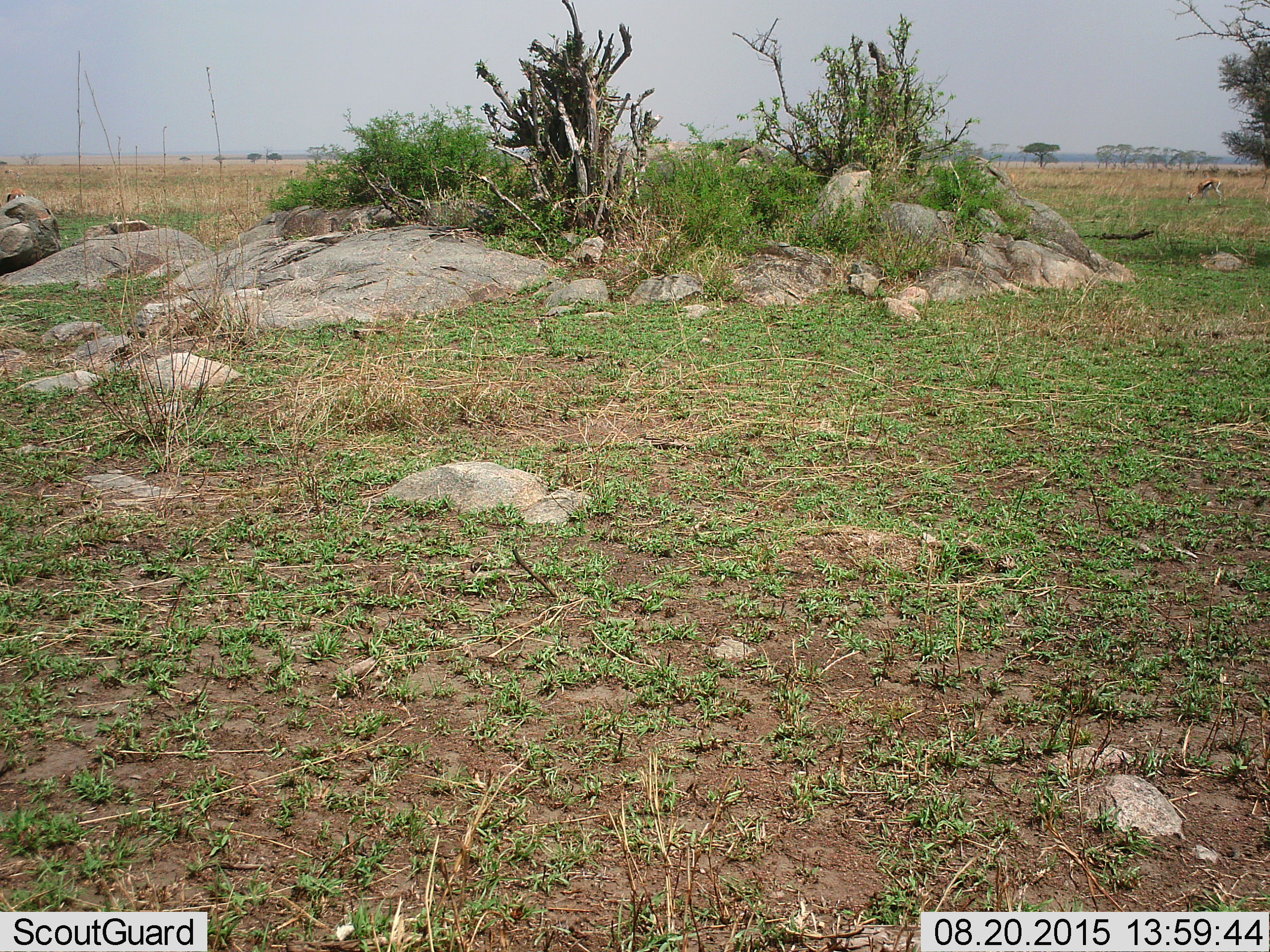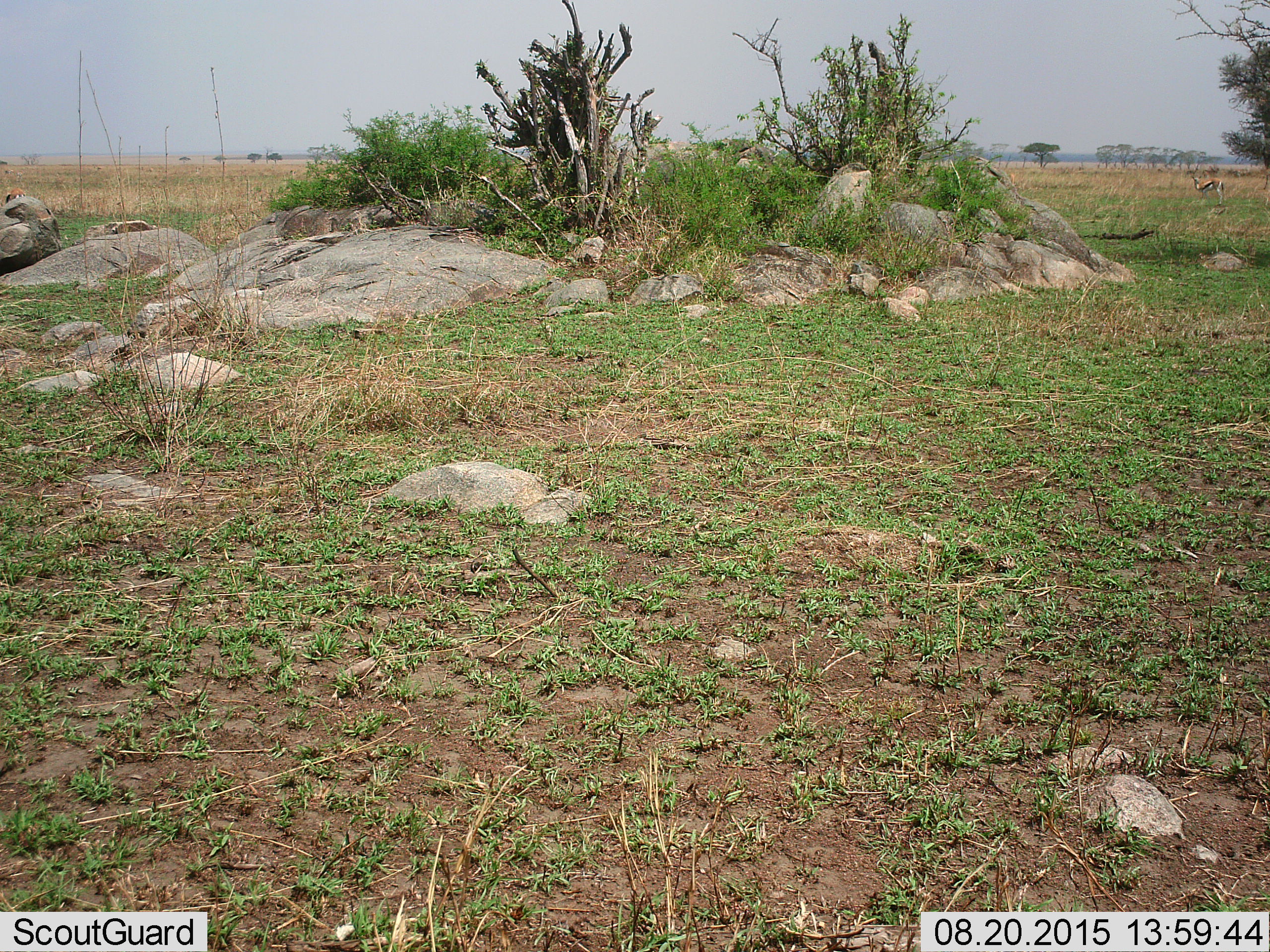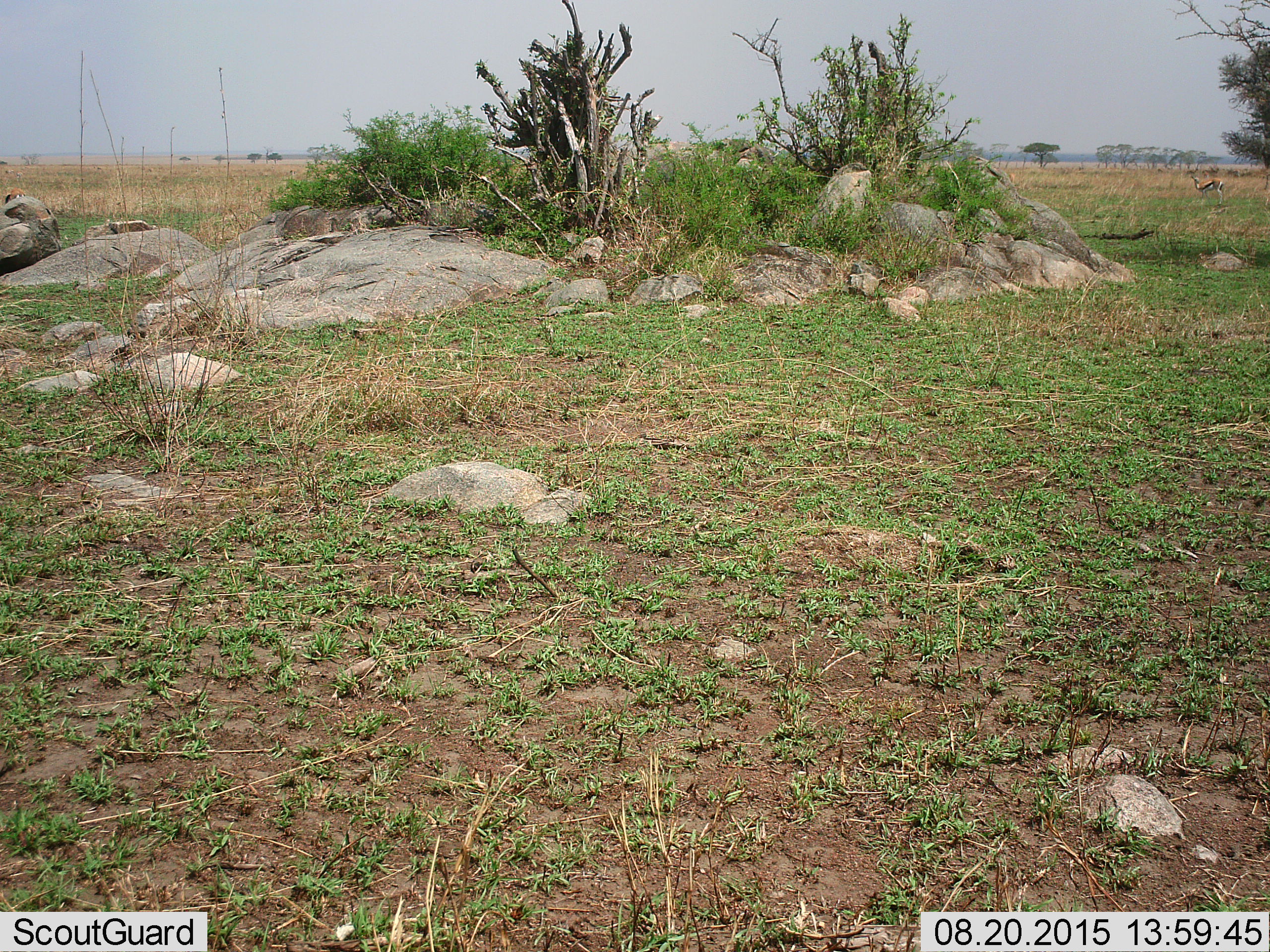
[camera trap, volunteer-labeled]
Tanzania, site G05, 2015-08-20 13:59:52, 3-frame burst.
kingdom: Animalia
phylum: Chordata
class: Mammalia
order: Artiodactyla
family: Bovidae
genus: Eudorcas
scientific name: Eudorcas thomsonii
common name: thomson's gazelle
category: gazellethomsons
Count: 2.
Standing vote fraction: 62%.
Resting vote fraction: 0%.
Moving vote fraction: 0%.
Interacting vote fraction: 0%.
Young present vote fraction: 0%.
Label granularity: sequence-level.